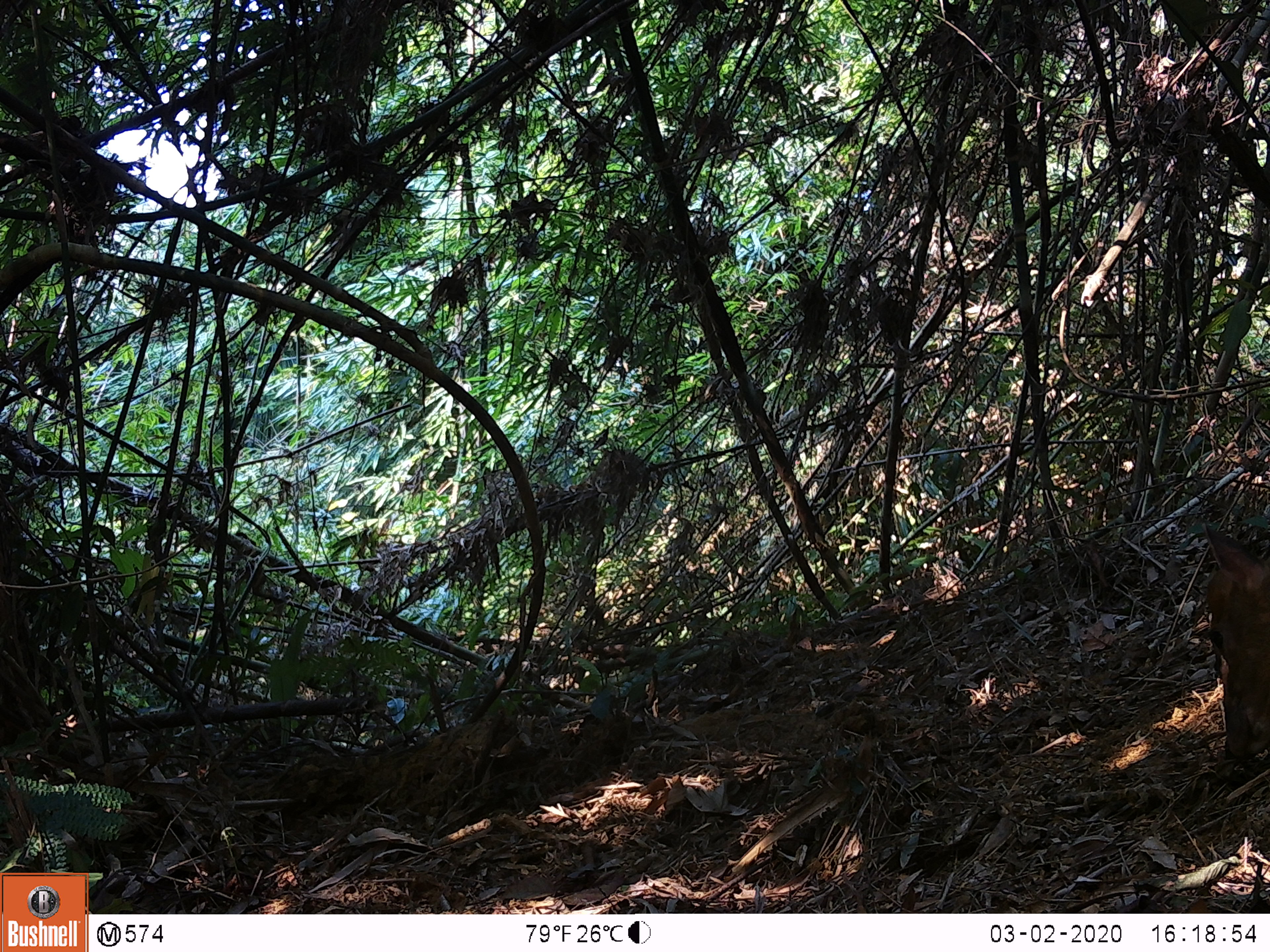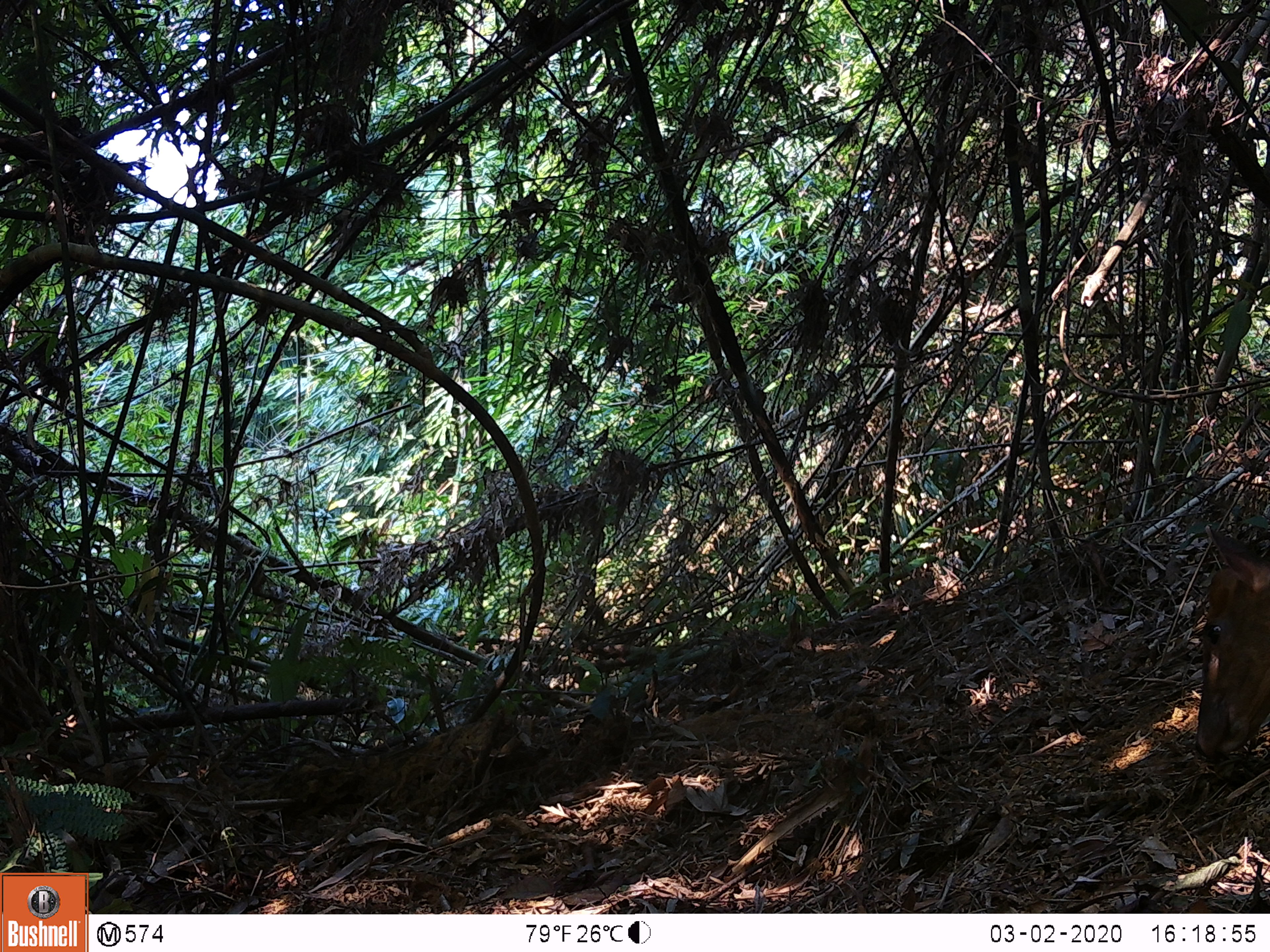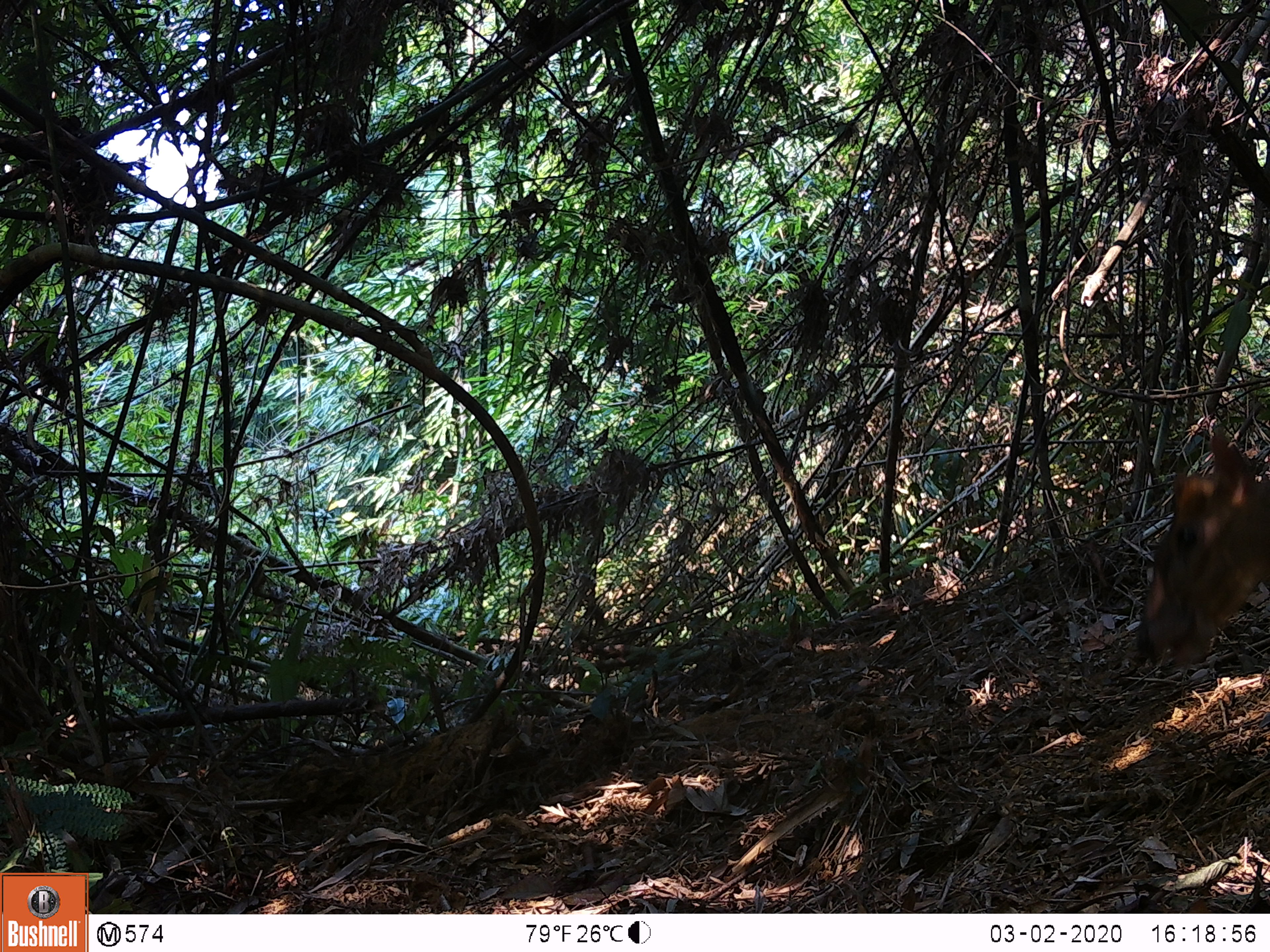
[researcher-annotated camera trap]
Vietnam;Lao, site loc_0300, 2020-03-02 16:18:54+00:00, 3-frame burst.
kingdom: Animalia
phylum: Chordata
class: Mammalia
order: Artiodactyla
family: Cervidae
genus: Muntiacus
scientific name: Muntiacus rooseveltorum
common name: roosevelt's muntjac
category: roosevelts muntjac group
Roosevelts muntjac group (roosevelt's muntjac) (Muntiacus rooseveltorum). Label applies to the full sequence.